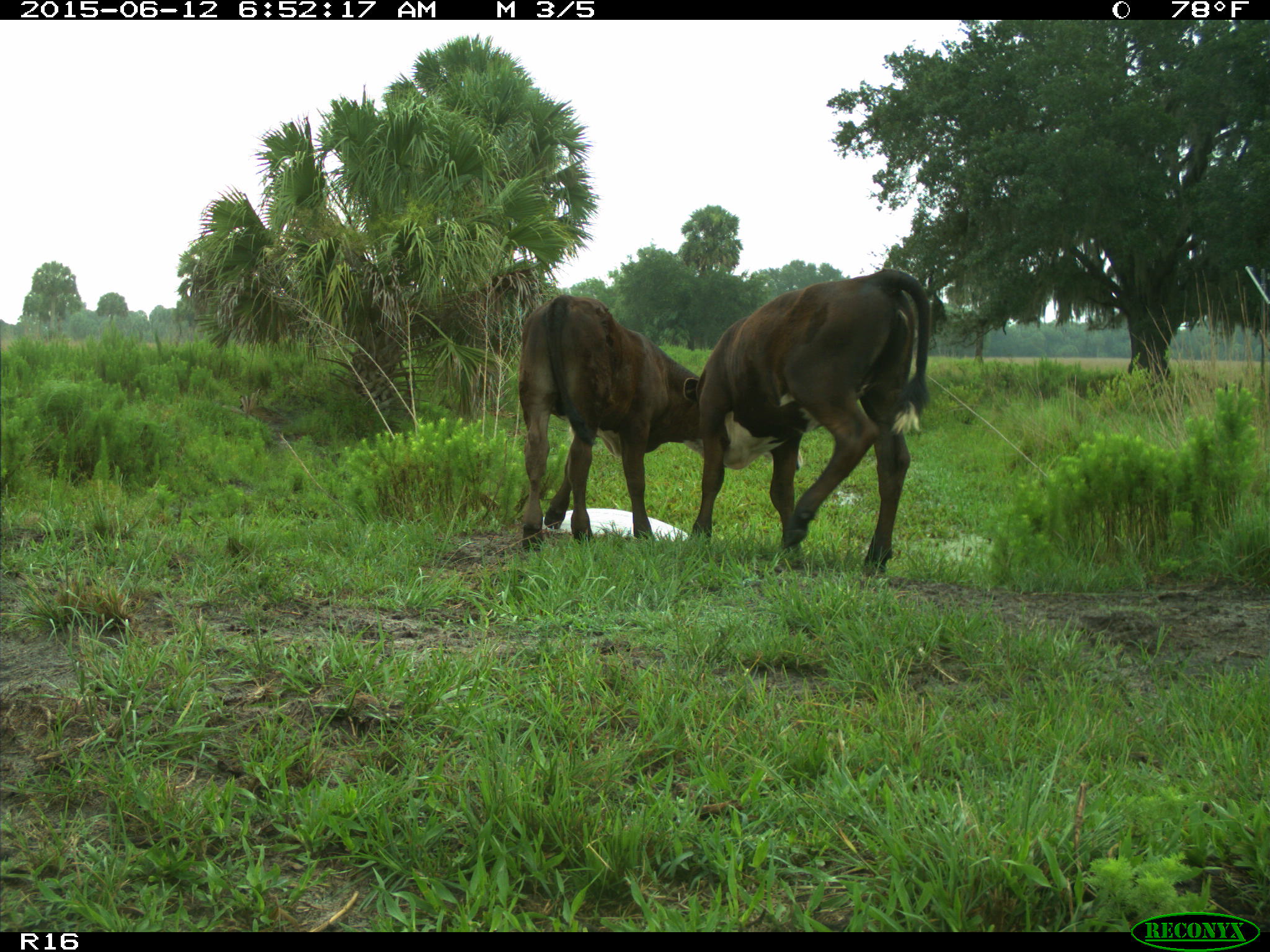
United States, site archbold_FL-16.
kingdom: Animalia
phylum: Chordata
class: Mammalia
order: Artiodactyla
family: Bovidae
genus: Bos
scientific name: Bos taurus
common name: domestic cow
Bos taurus (domestic cow).